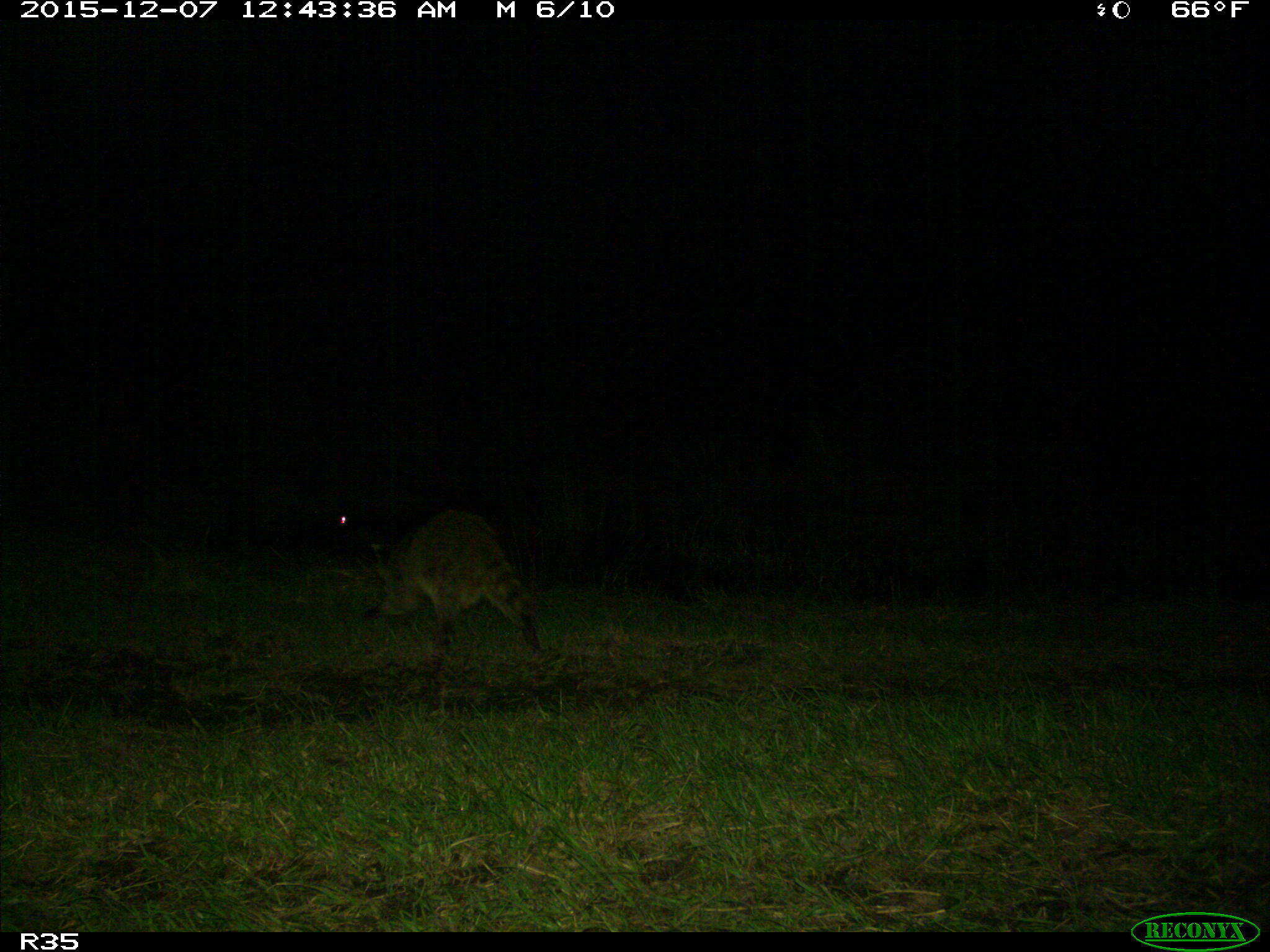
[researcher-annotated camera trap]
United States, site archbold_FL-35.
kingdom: Animalia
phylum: Chordata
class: Mammalia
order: Carnivora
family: Procyonidae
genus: Procyon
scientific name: Procyon lotor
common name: common raccoon